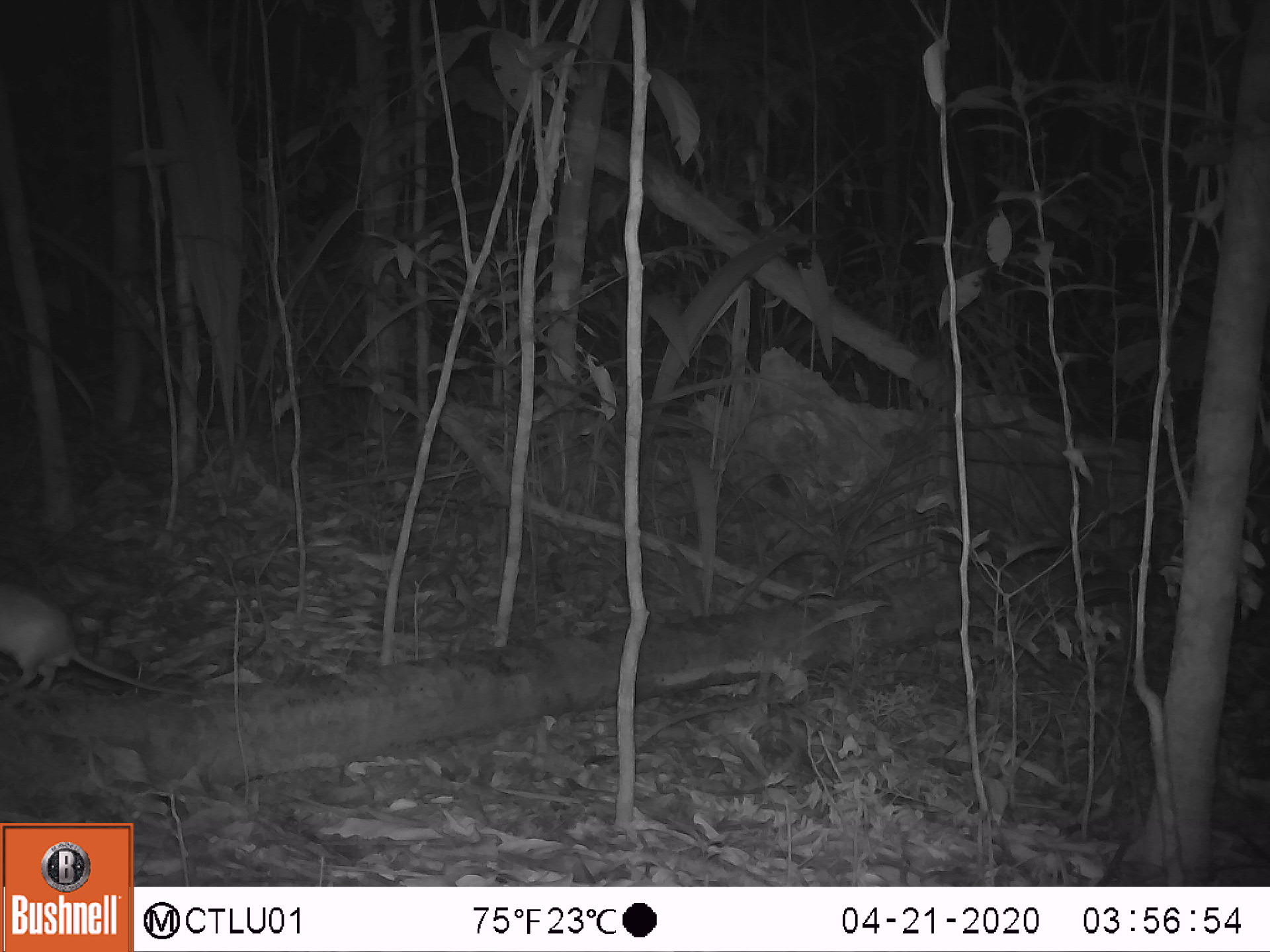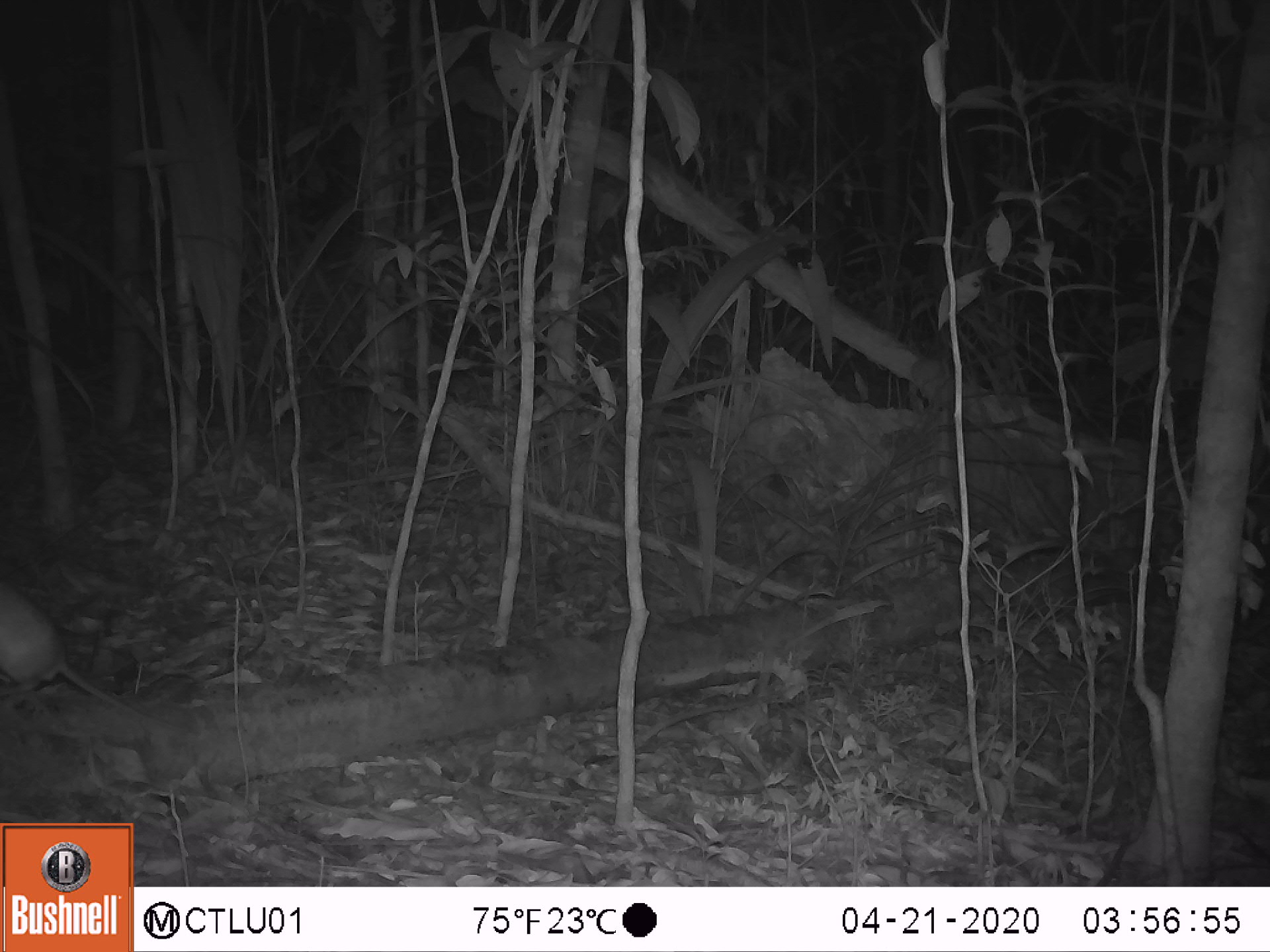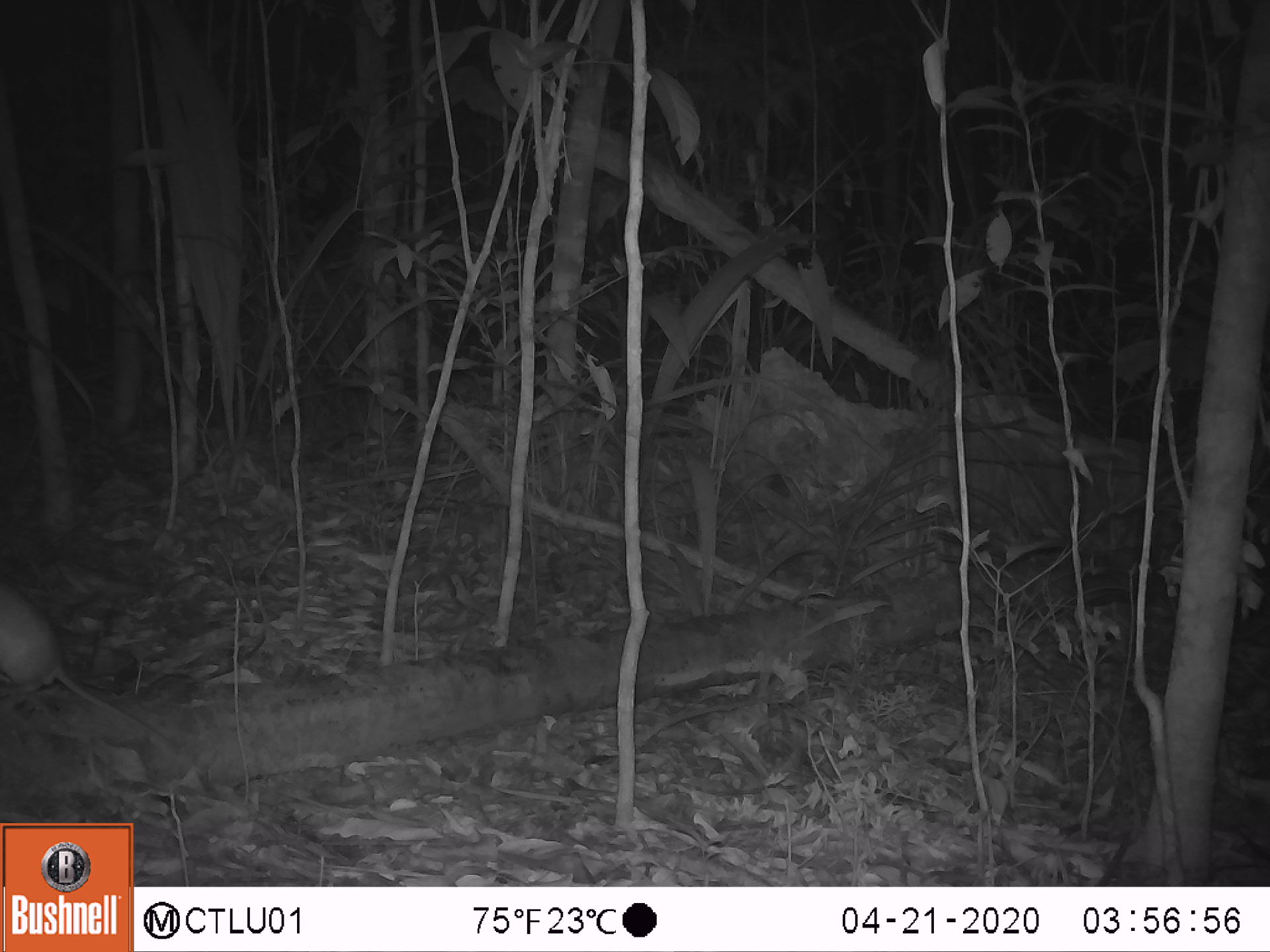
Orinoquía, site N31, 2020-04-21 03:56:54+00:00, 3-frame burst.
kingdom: Animalia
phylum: Chordata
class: Mammalia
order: Rodentia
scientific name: Rodentia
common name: rodent